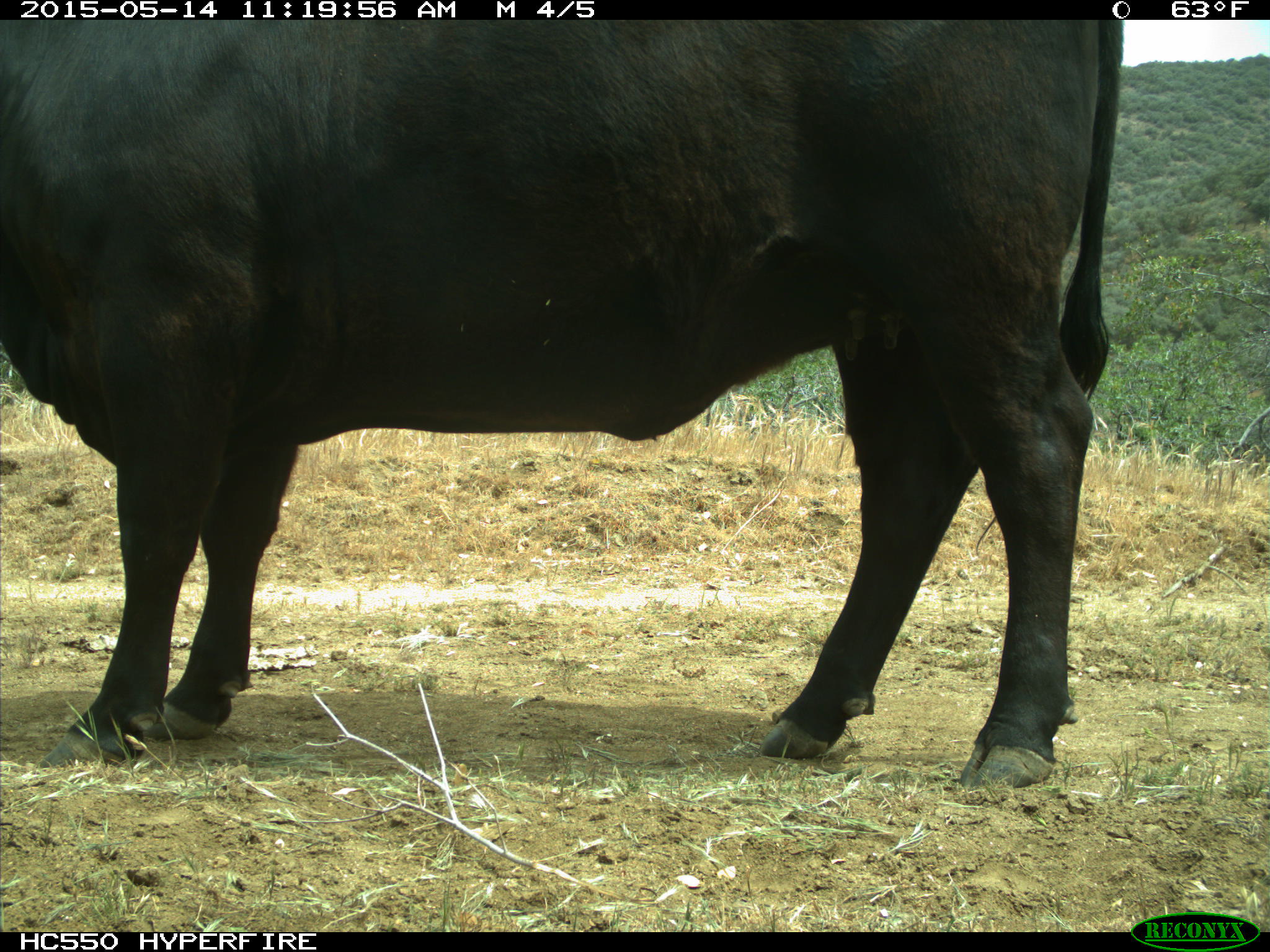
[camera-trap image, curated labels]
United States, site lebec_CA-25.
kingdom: Animalia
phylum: Chordata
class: Mammalia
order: Artiodactyla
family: Bovidae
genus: Bos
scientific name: Bos taurus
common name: domestic cow